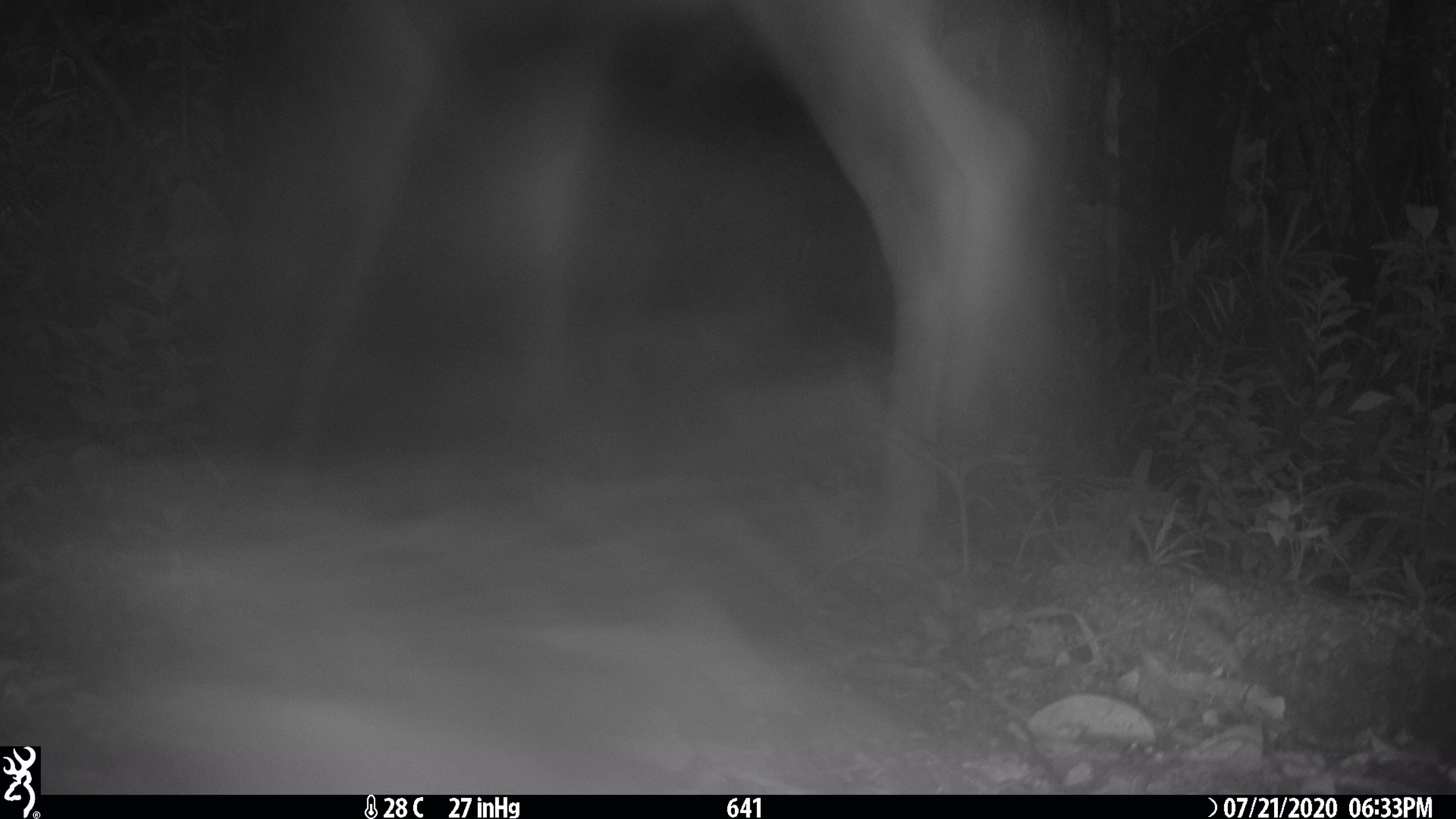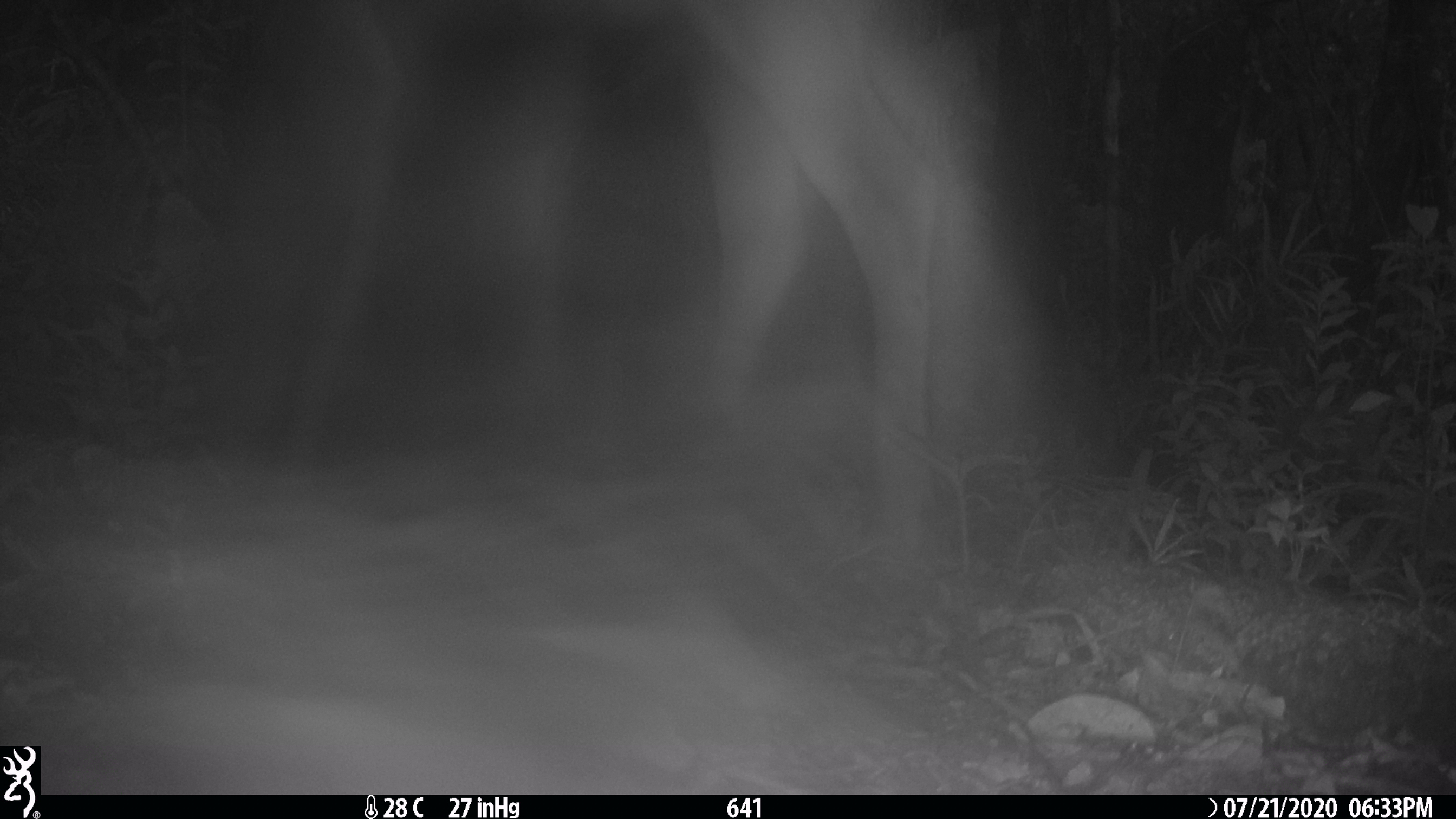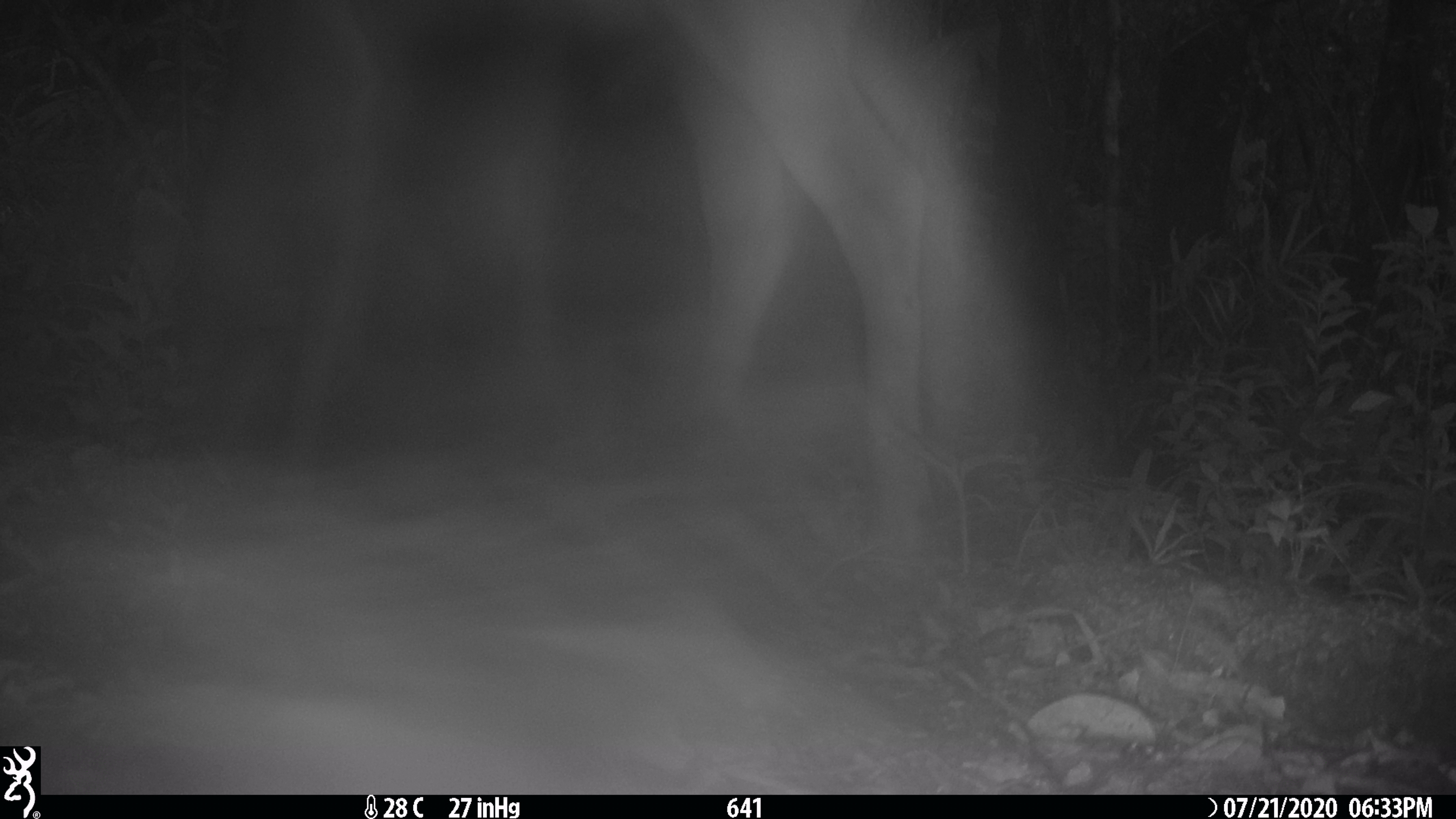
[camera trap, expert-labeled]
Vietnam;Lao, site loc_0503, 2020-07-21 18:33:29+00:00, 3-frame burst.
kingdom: Animalia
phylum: Chordata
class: Mammalia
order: Artiodactyla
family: Cervidae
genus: Rusa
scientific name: Rusa unicolor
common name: sambar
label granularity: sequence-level